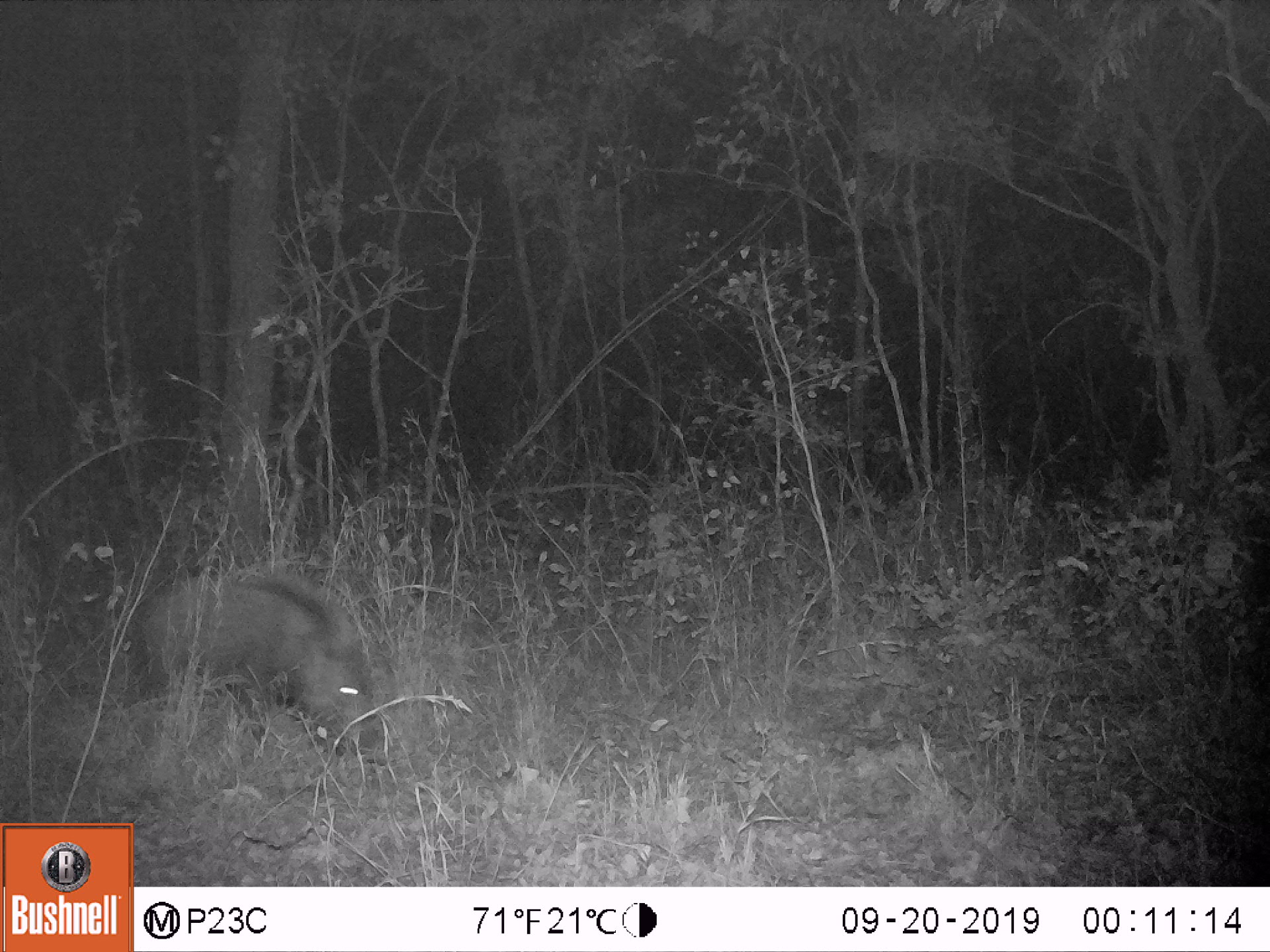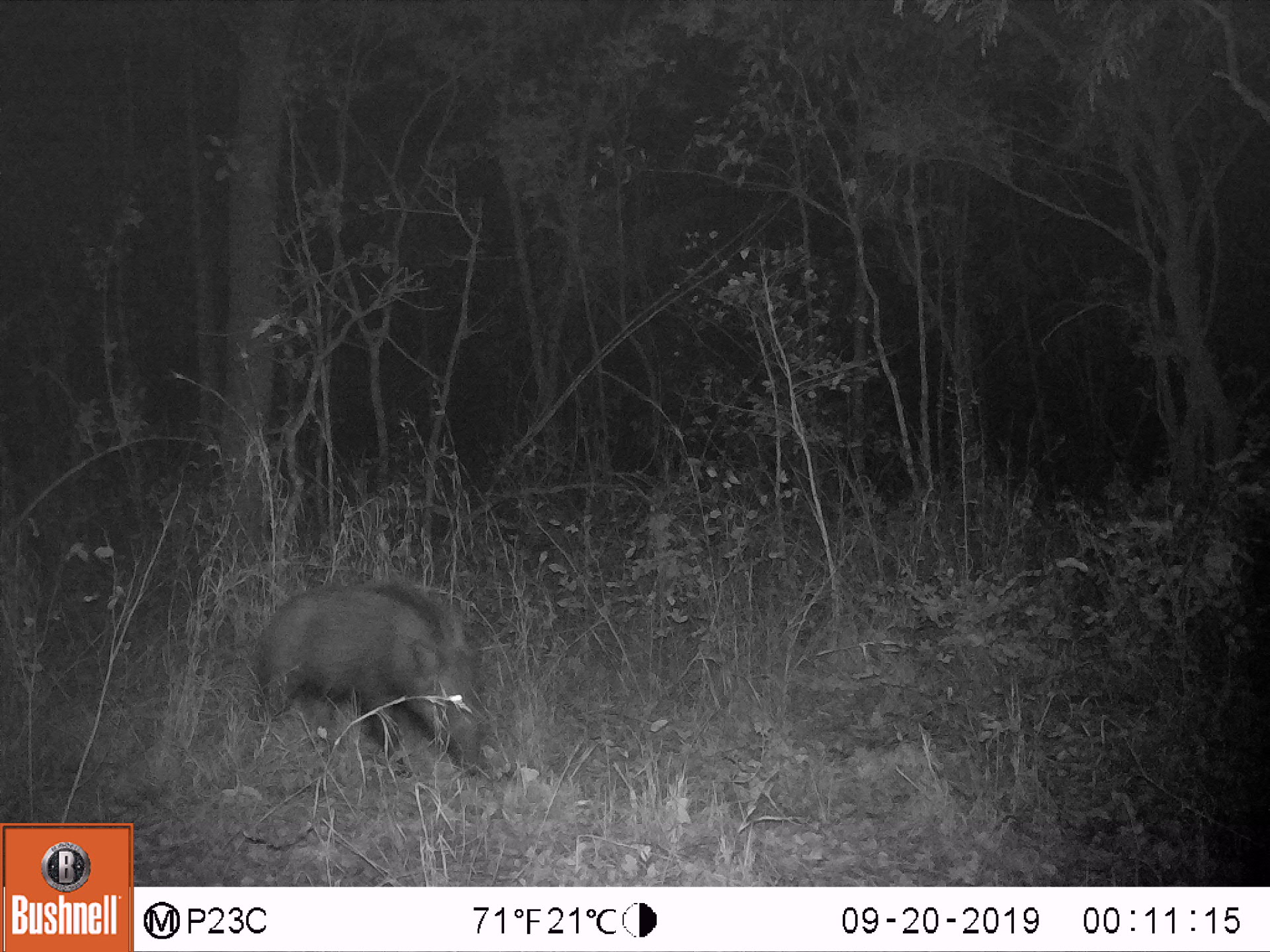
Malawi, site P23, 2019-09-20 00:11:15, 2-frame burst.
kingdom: Animalia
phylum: Chordata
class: Mammalia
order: Artiodactyla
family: Suidae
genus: Potamochoerus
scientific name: Potamochoerus larvatus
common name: bushpig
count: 1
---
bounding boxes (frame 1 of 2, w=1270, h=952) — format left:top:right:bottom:
bushpig: 129:567:383:765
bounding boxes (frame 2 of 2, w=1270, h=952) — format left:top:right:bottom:
bushpig: 250:574:489:780